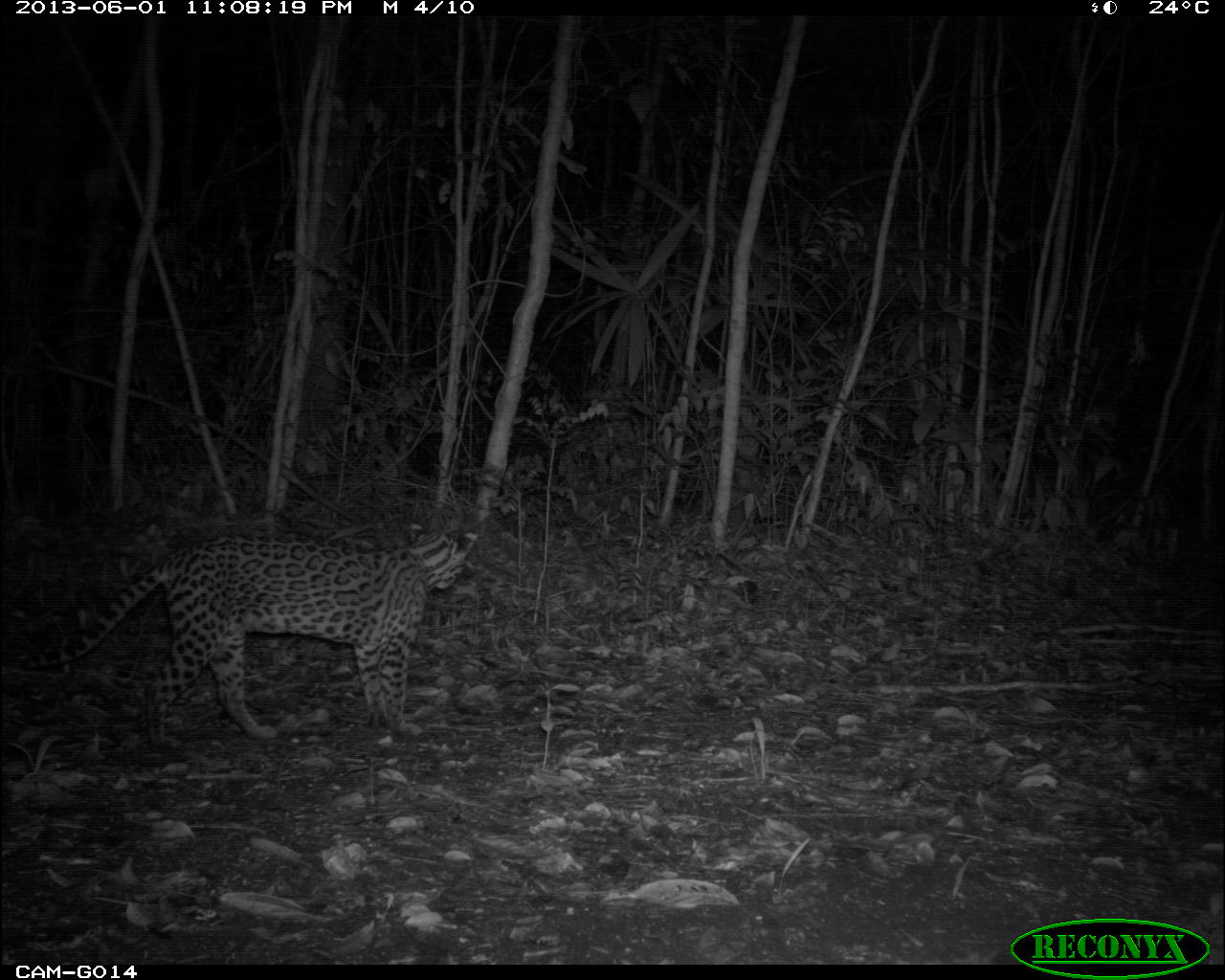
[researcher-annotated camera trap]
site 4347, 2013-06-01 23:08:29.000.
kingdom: Animalia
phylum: Chordata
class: Mammalia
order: Carnivora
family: Felidae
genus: Leopardus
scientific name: Leopardus pardalis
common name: ocelot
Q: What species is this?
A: Leopardus pardalis (ocelot).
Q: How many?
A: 1.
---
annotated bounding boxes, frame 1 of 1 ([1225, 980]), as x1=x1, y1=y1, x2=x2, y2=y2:
leopardus pardalis: x1=20, y1=518, x2=477, y2=747